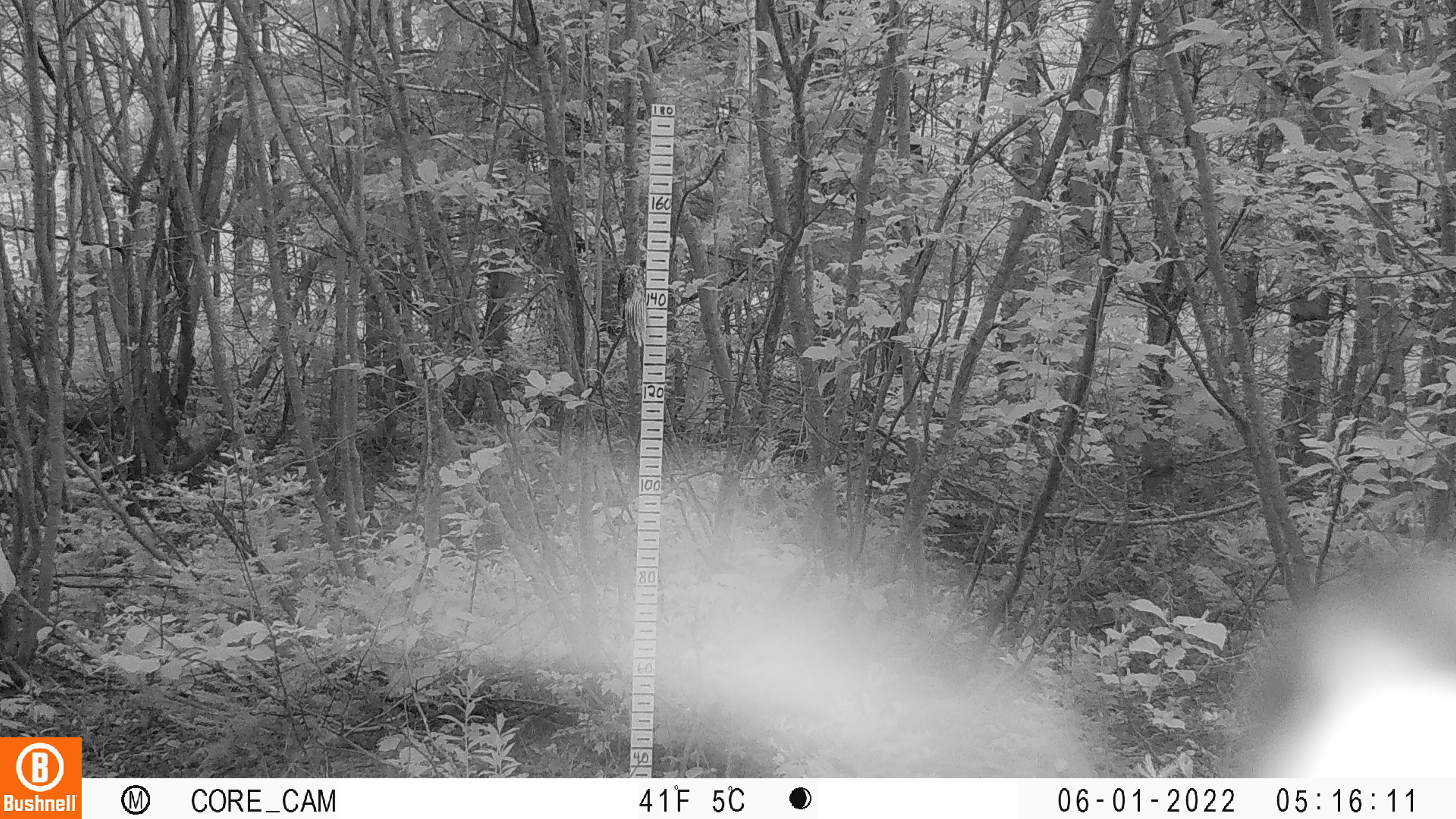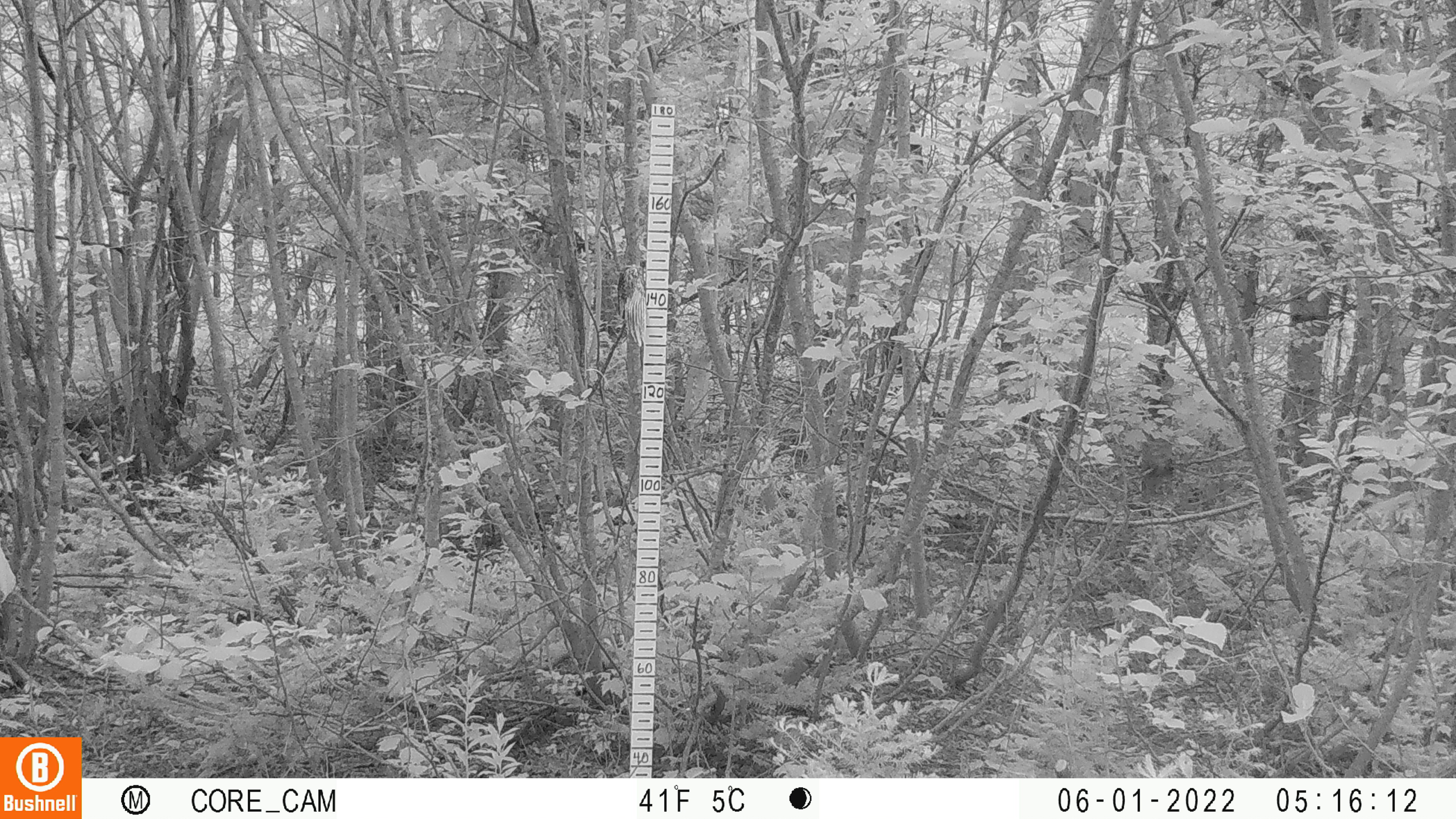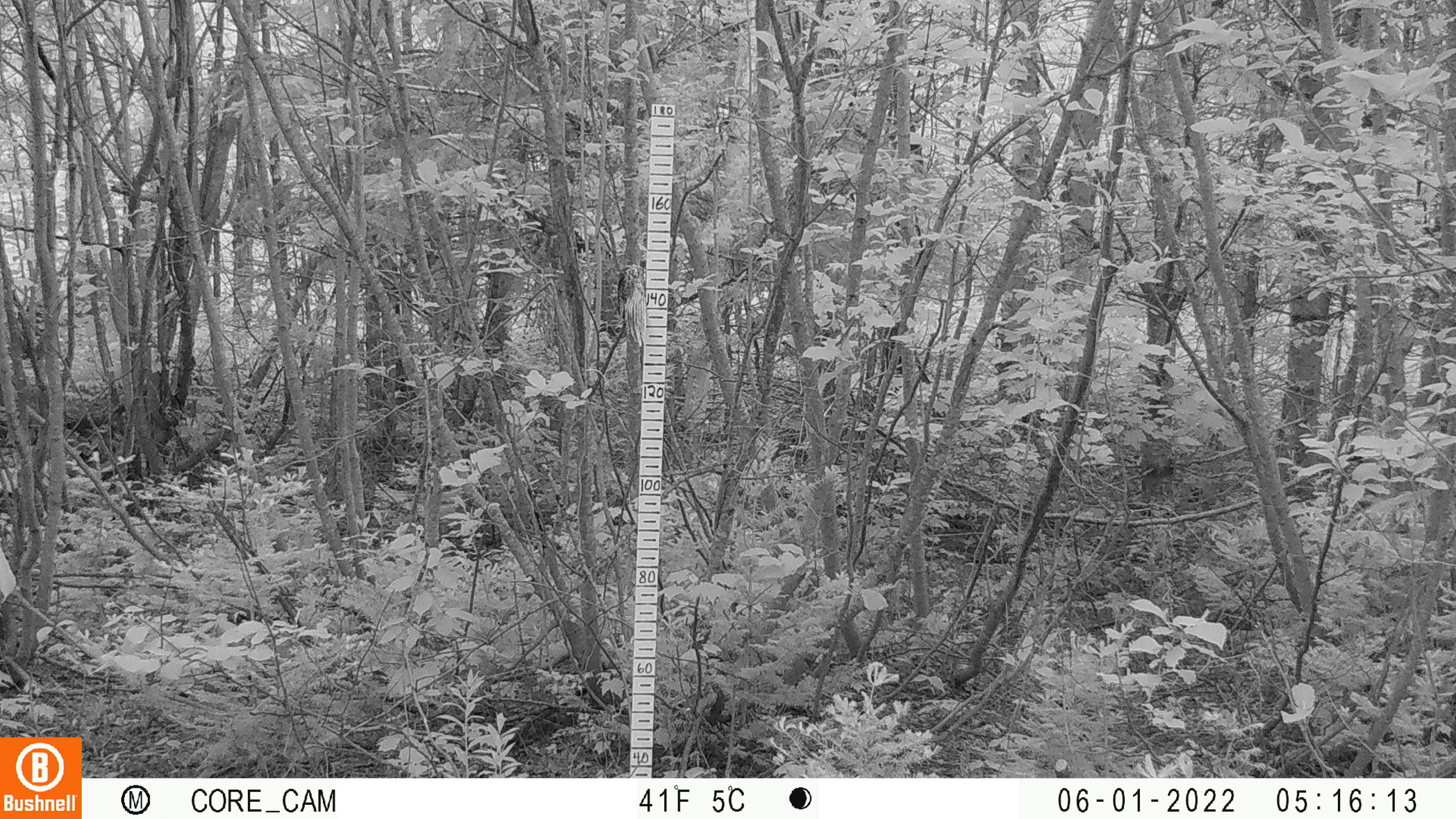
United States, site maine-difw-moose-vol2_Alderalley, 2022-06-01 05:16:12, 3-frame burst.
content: unidentified animal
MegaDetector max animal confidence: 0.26